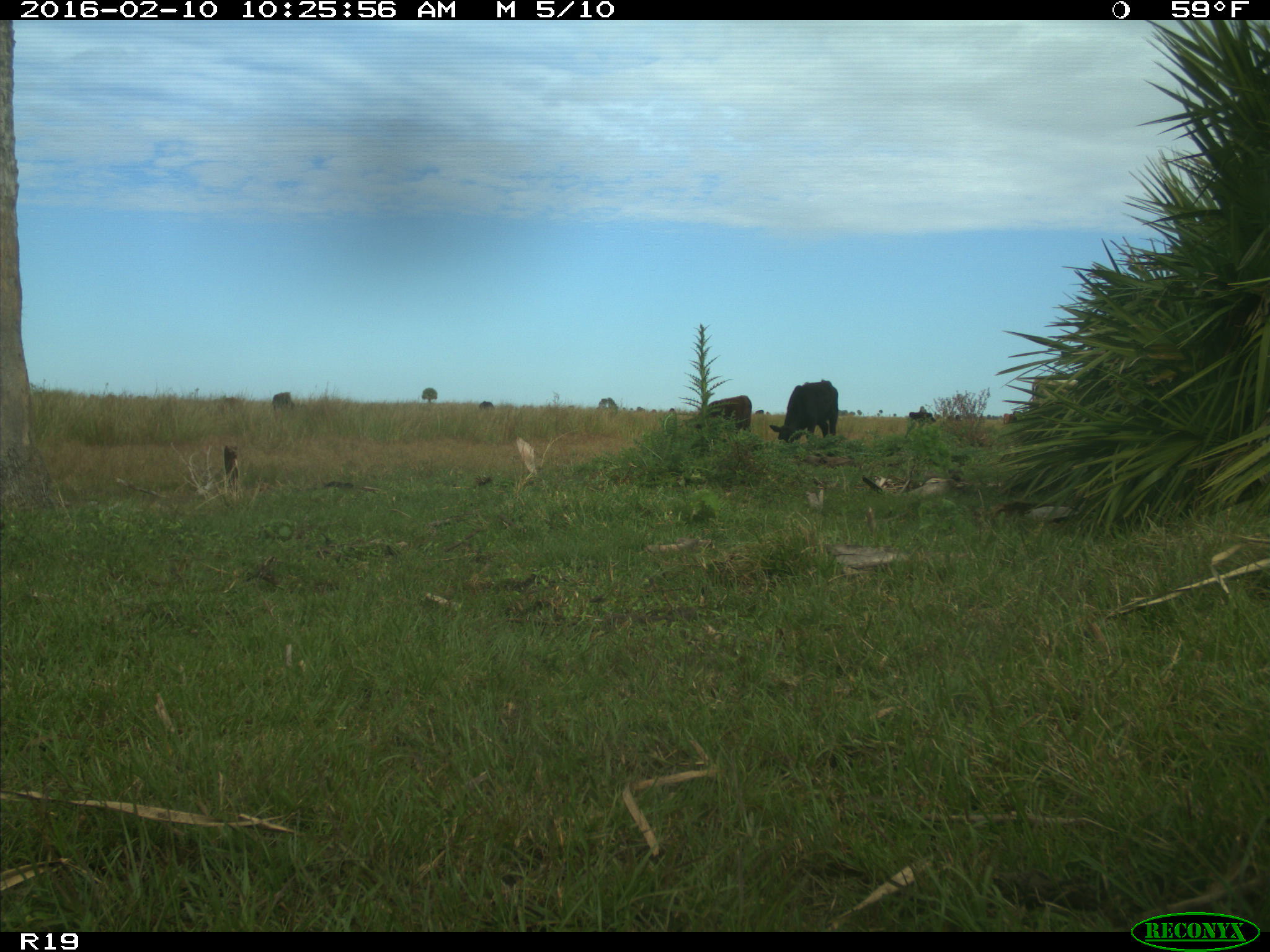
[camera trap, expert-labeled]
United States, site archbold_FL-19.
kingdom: Animalia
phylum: Chordata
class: Mammalia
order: Artiodactyla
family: Bovidae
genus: Bos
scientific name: Bos taurus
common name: domestic cow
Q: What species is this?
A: Bos taurus (domestic cow).